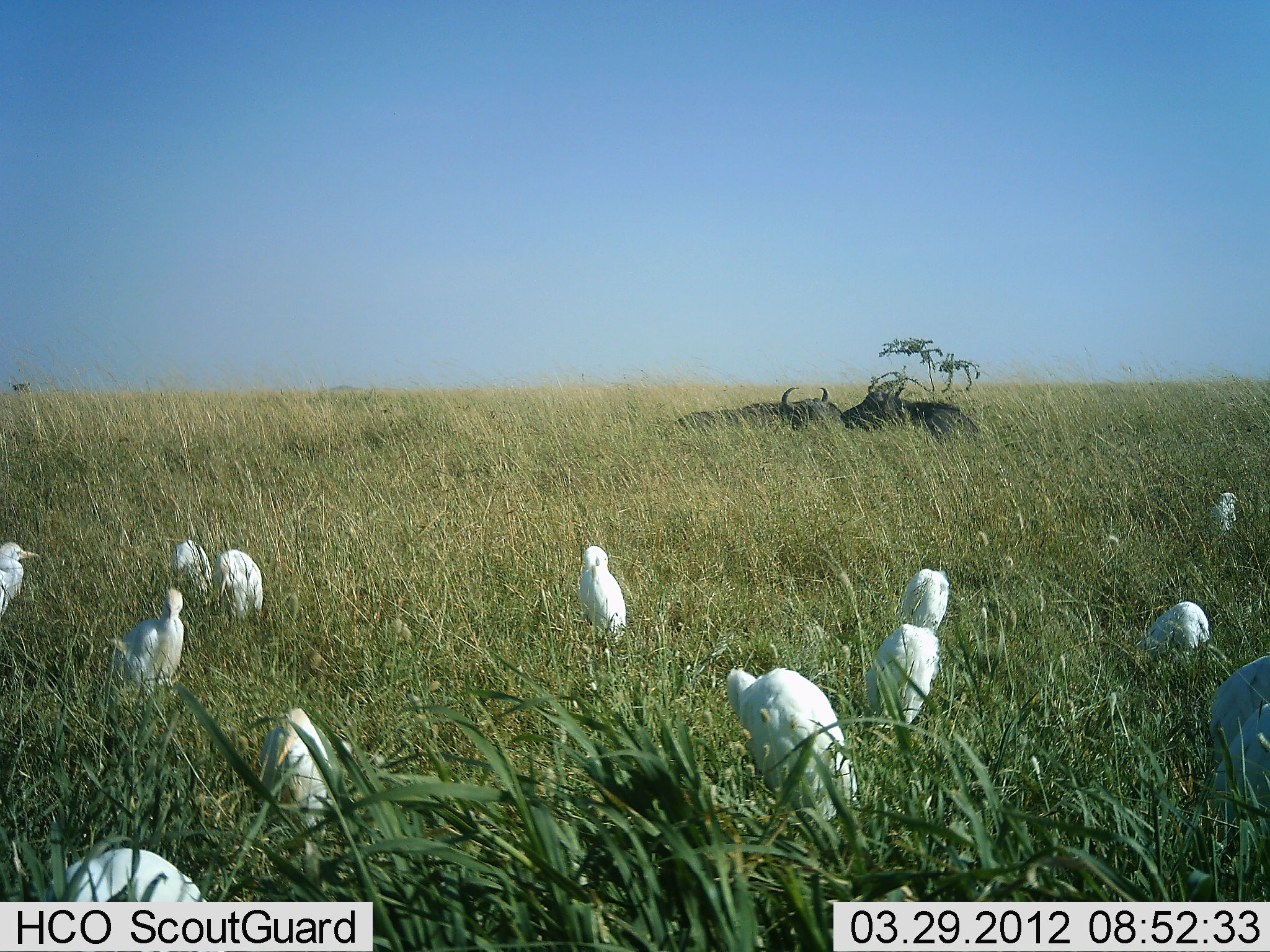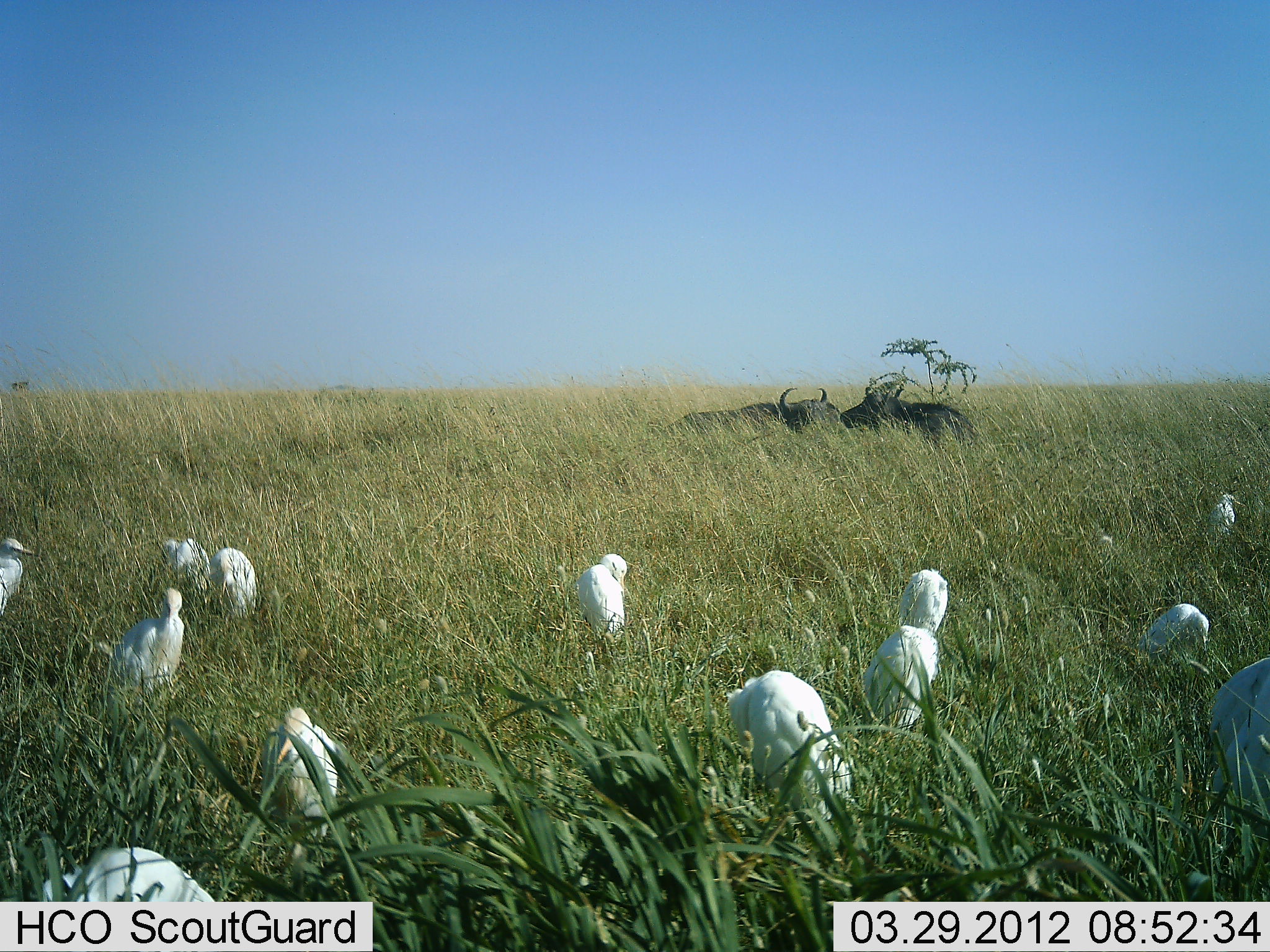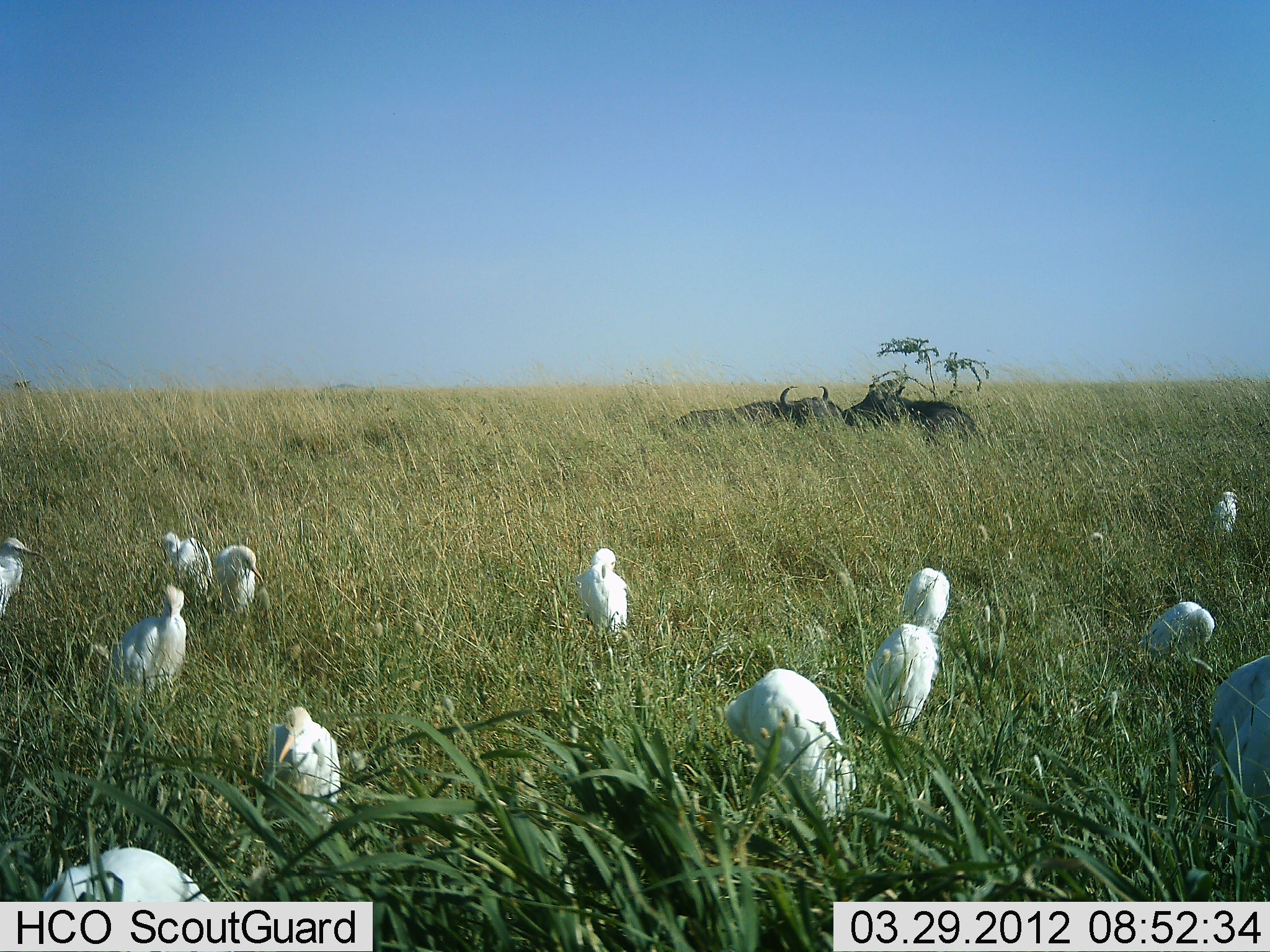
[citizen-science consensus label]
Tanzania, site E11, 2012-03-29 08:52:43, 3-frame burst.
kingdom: Animalia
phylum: Chordata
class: Mammalia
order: Artiodactyla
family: Bovidae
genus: Syncerus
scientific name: Syncerus caffer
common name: cape buffalo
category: buffalo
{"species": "buffalo (cape buffalo) (Syncerus caffer)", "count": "2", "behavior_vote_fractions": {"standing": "0%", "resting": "100%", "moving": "0%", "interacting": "0%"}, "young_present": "0%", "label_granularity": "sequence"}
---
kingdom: Animalia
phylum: Chordata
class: Aves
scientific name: Aves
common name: bird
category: otherbird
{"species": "otherbird (bird) (Aves)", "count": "11-50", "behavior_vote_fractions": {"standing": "65%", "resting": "29%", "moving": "6%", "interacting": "6%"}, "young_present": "0%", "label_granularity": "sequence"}